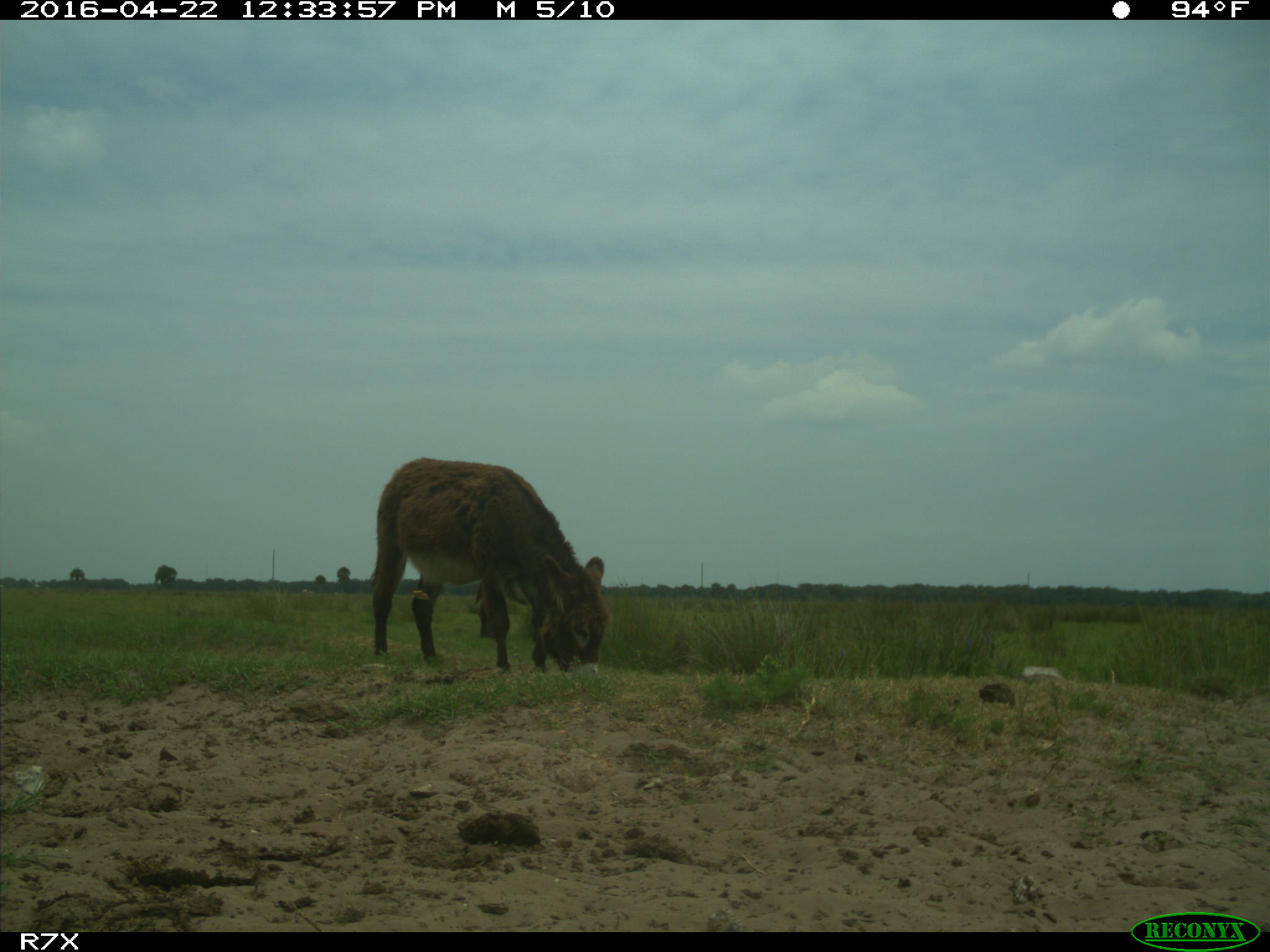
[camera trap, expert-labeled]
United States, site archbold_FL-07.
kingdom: Animalia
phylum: Chordata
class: Mammalia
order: Artiodactyla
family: Bovidae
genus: Bos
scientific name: Bos taurus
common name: domestic cow